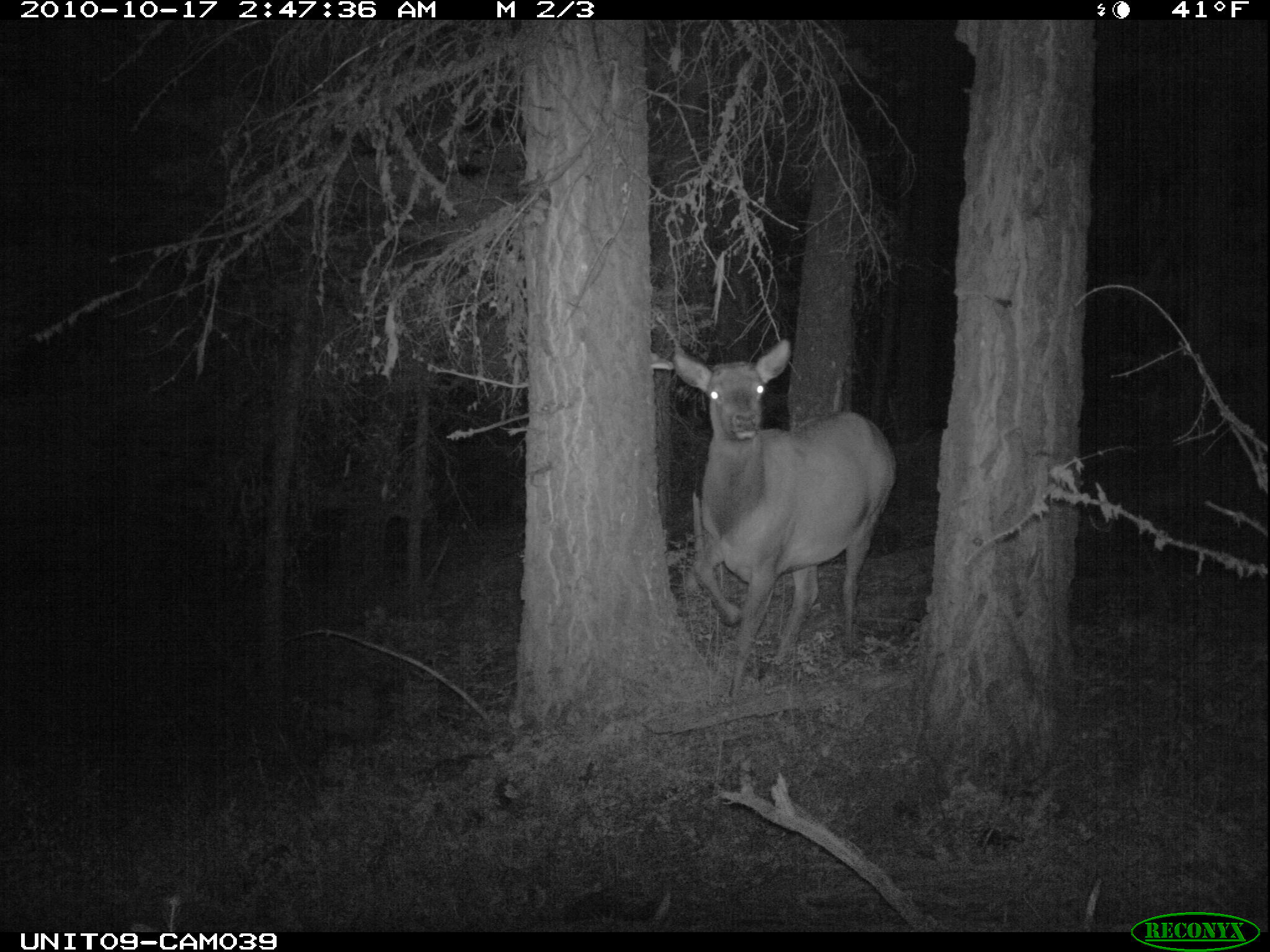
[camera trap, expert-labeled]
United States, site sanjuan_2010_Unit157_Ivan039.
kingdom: Animalia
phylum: Chordata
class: Mammalia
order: Artiodactyla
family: Cervidae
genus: Cervus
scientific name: Cervus elaphus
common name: red deer